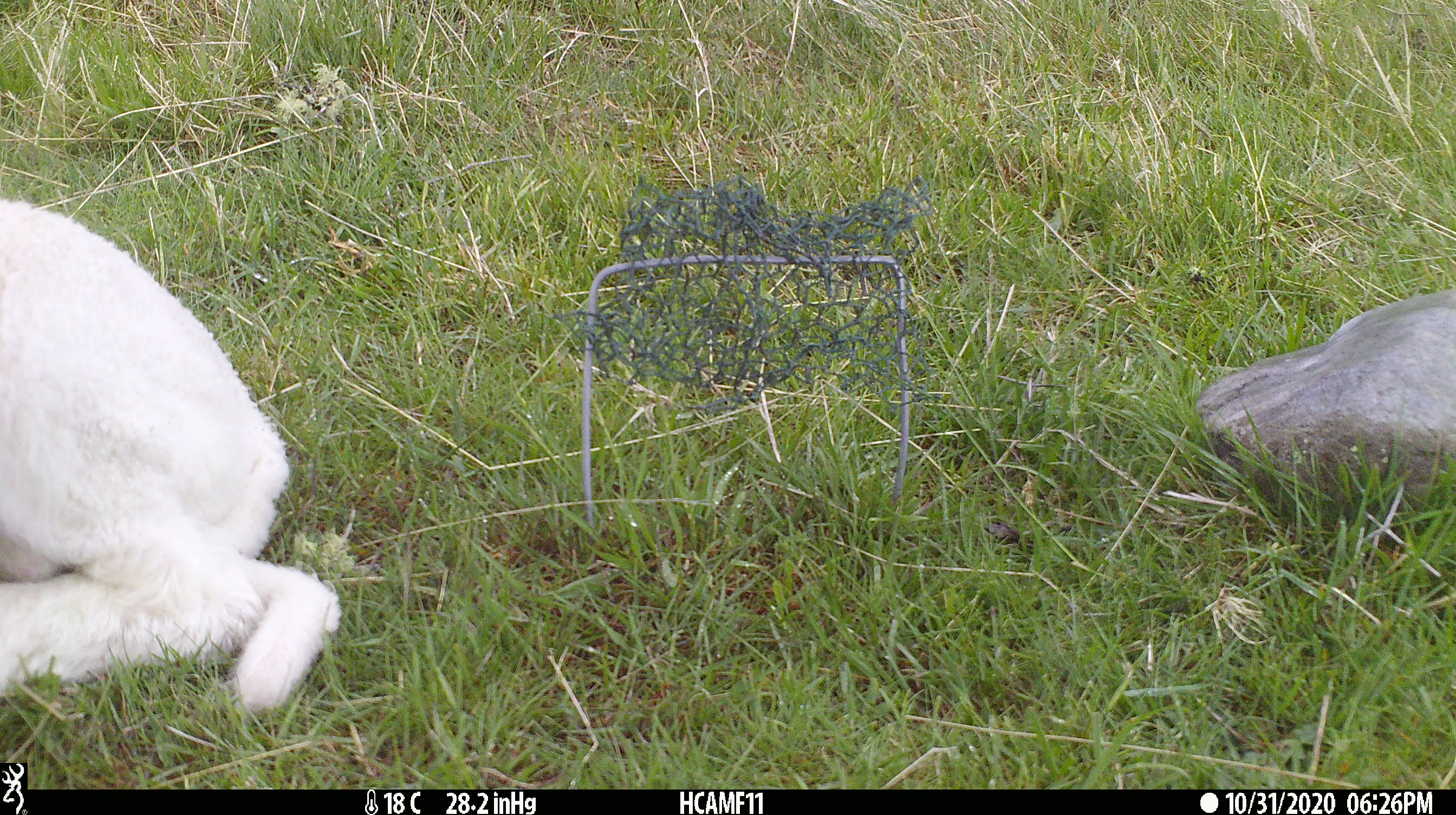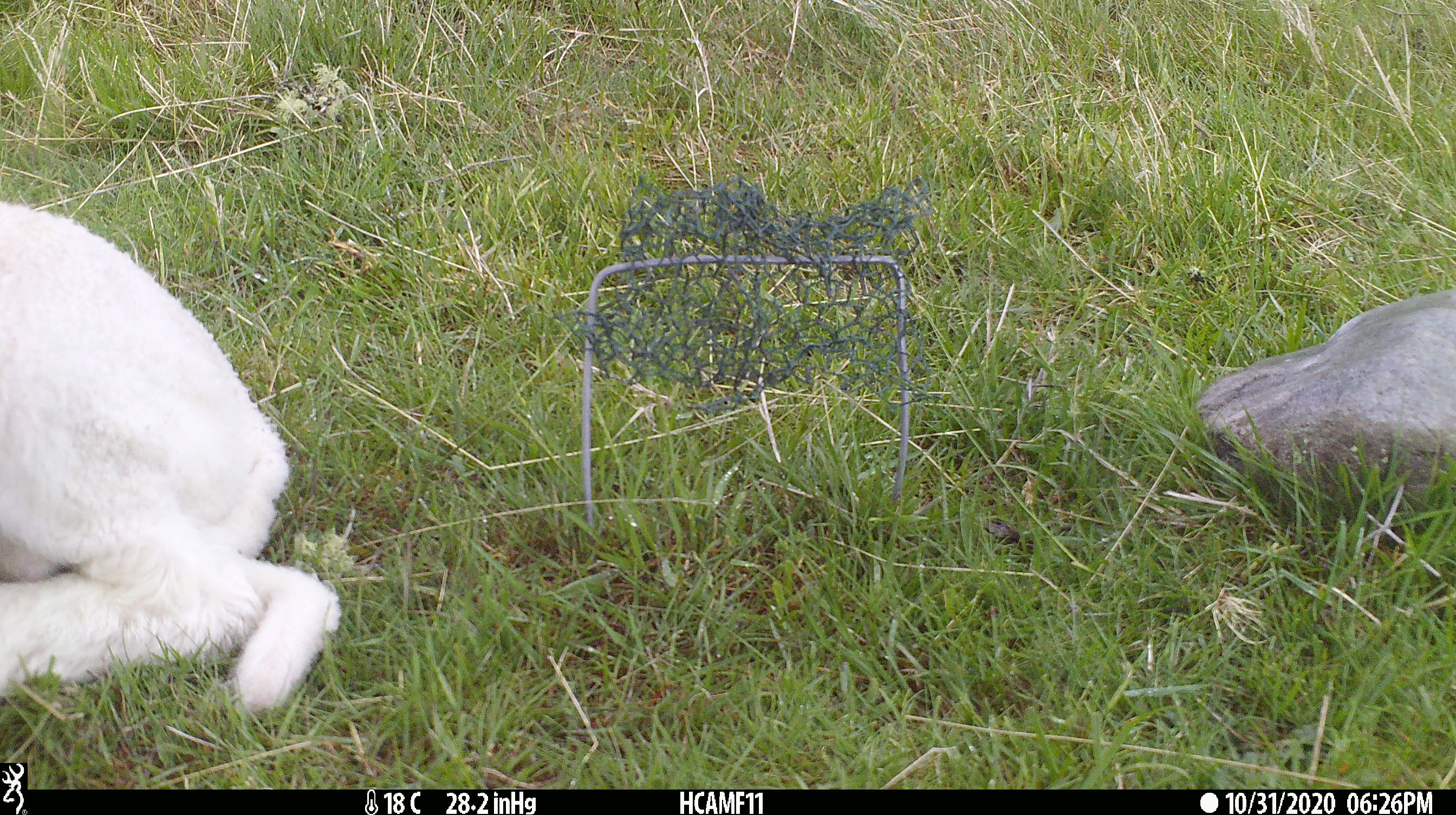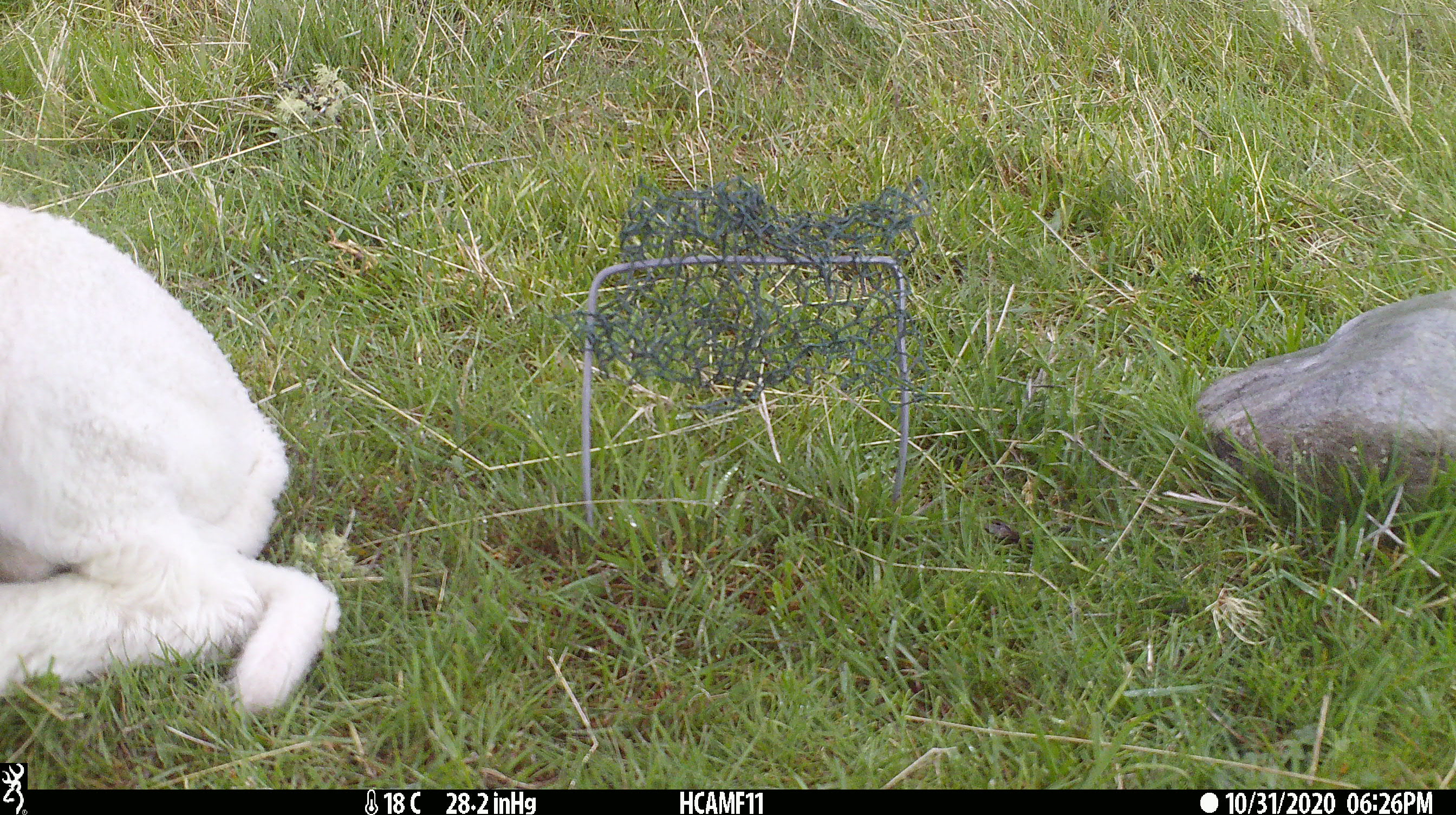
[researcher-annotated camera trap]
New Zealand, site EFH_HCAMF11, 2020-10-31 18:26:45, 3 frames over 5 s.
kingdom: Animalia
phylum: Chordata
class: Mammalia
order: Artiodactyla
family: Bovidae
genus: Ovis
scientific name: Ovis aries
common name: domestic sheep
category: sheep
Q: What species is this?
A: Sheep (domestic sheep) (Ovis aries).